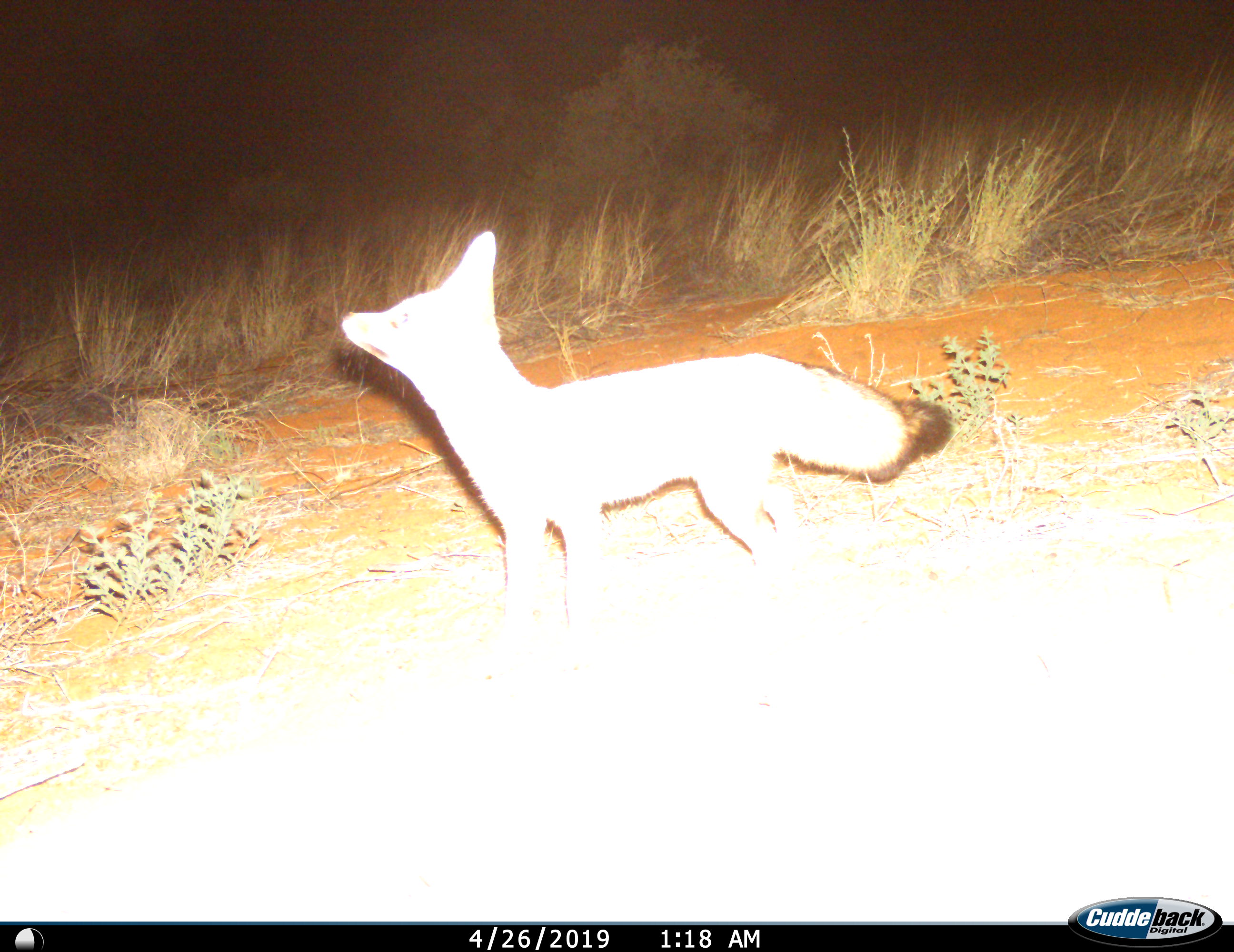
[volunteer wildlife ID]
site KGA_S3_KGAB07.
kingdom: Animalia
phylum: Chordata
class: Mammalia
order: Carnivora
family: Canidae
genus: Vulpes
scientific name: Vulpes chama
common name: cape fox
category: foxcape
Foxcape (cape fox) (Vulpes chama), count 1. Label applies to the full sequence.